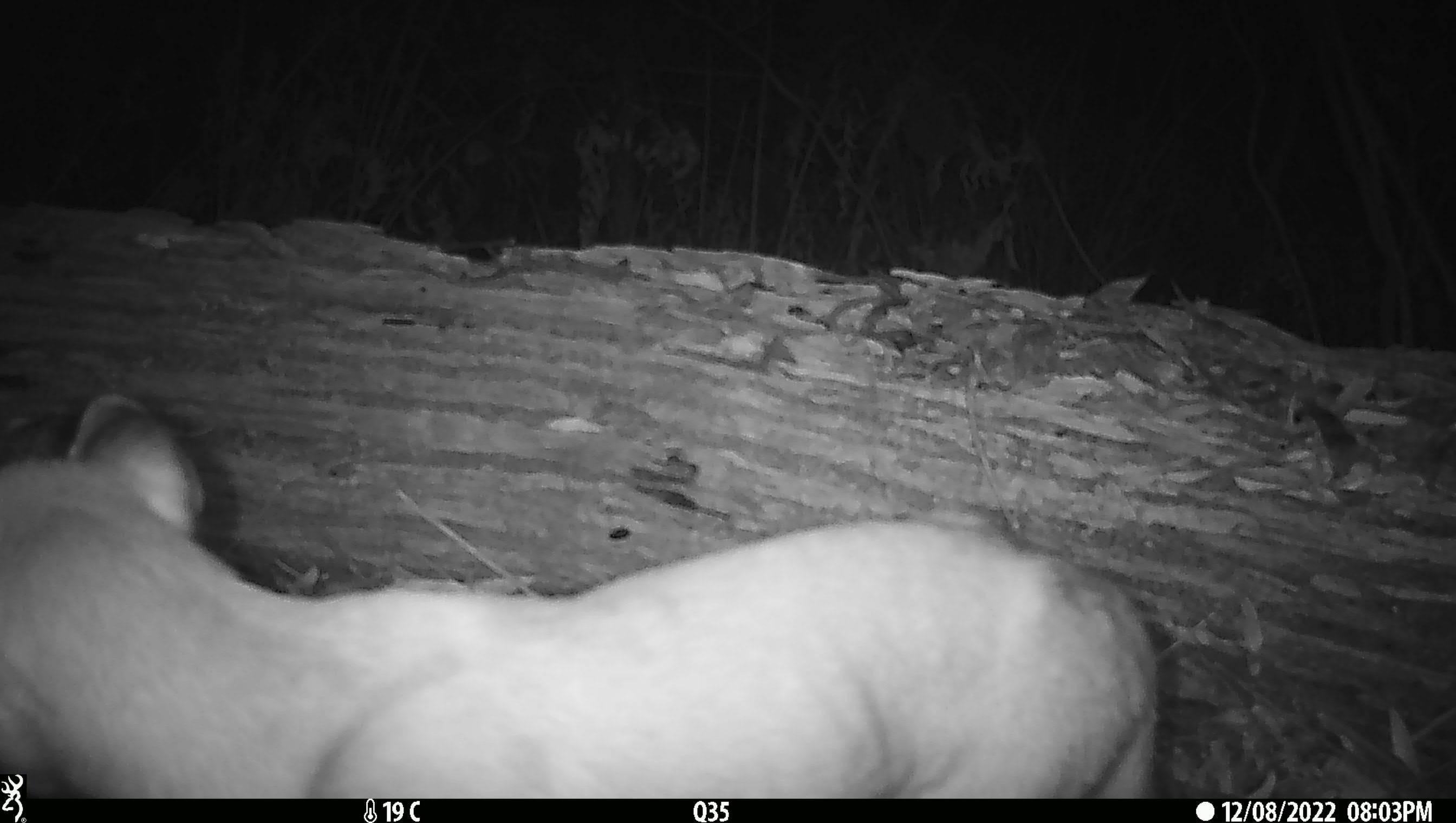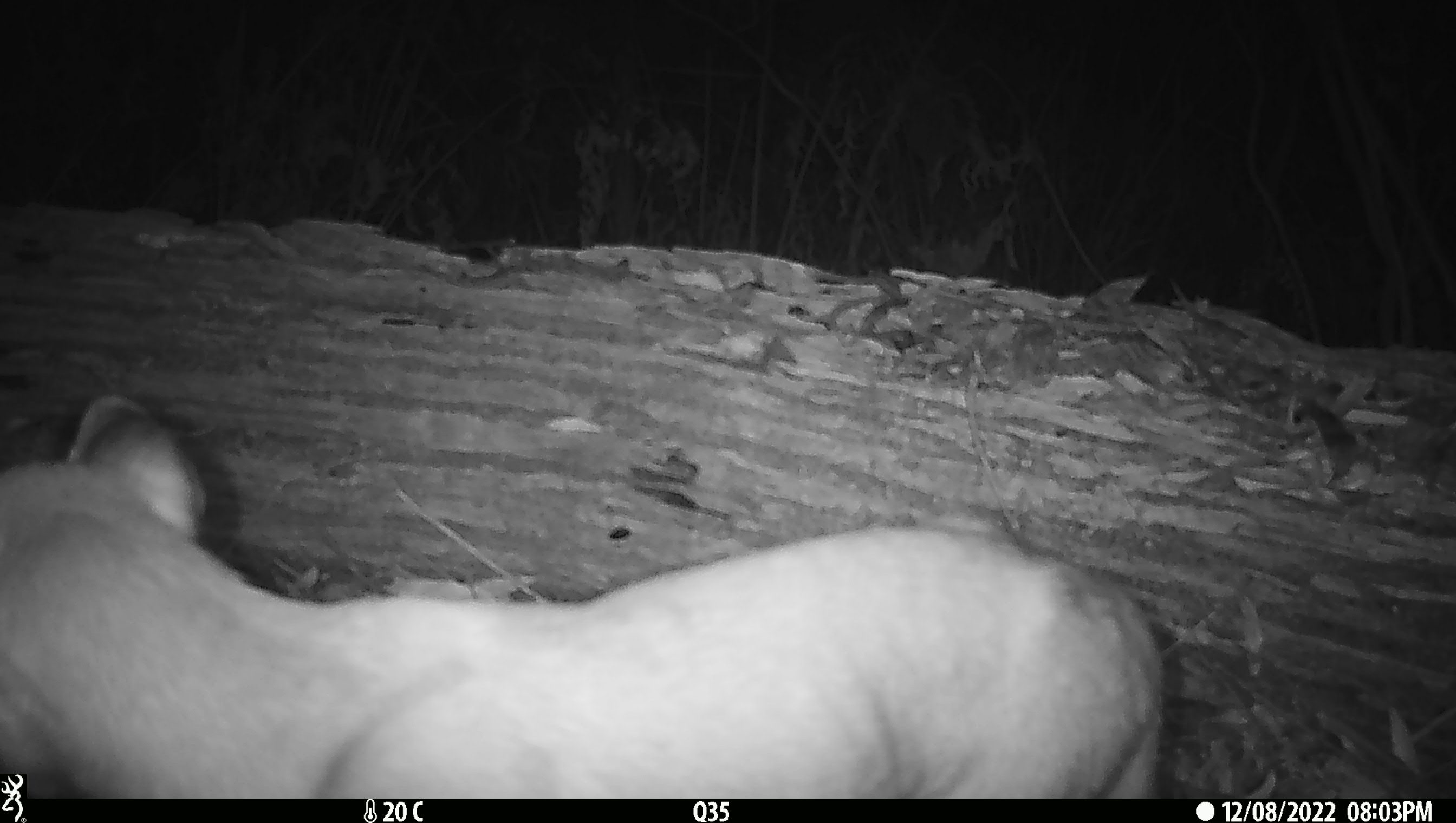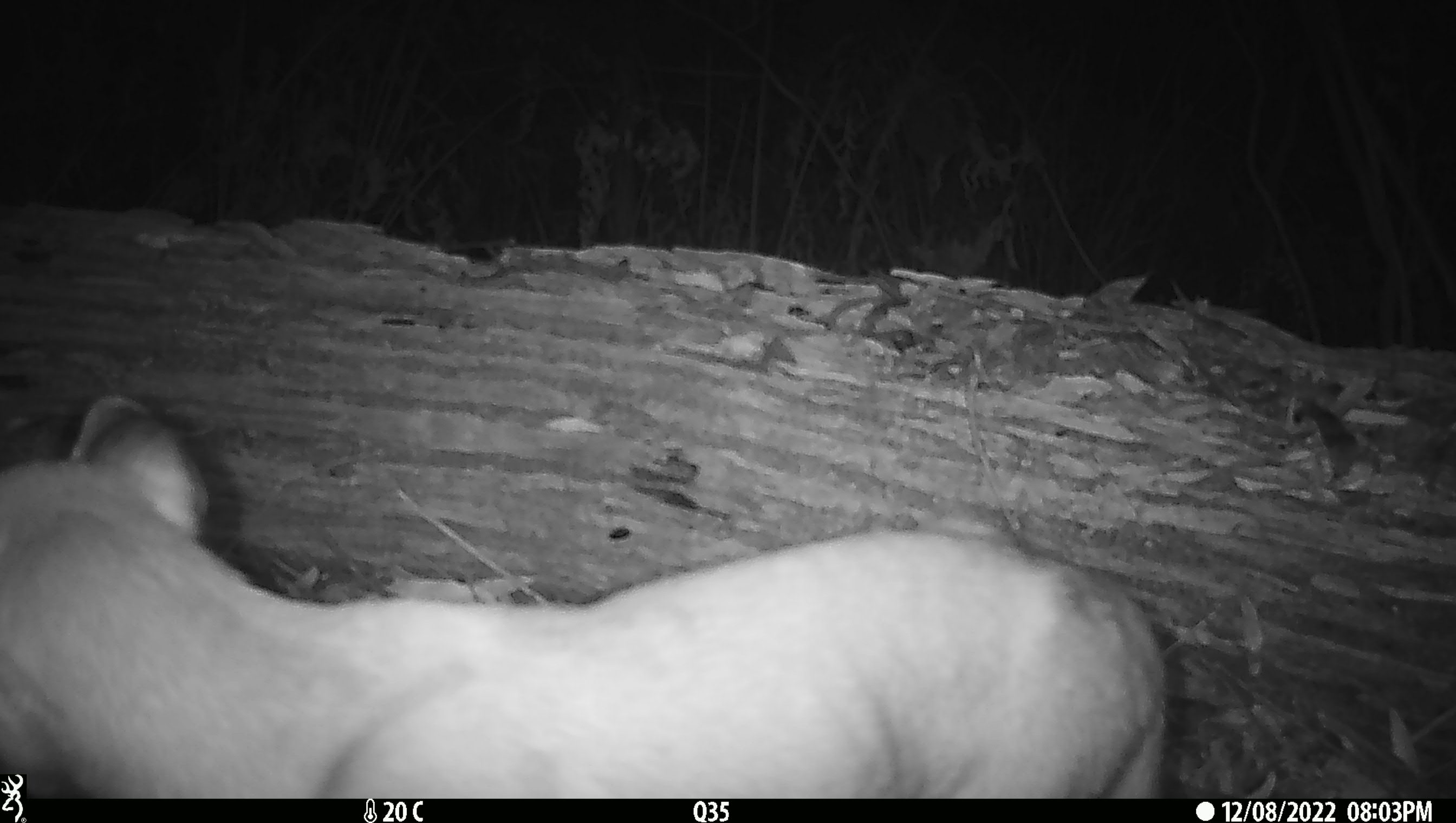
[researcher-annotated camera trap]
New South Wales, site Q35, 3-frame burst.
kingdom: Animalia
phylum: Chordata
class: Mammalia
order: Carnivora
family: Canidae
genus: Canis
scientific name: Canis familiaris dingo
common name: dingo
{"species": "dingo (Canis familiaris dingo)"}